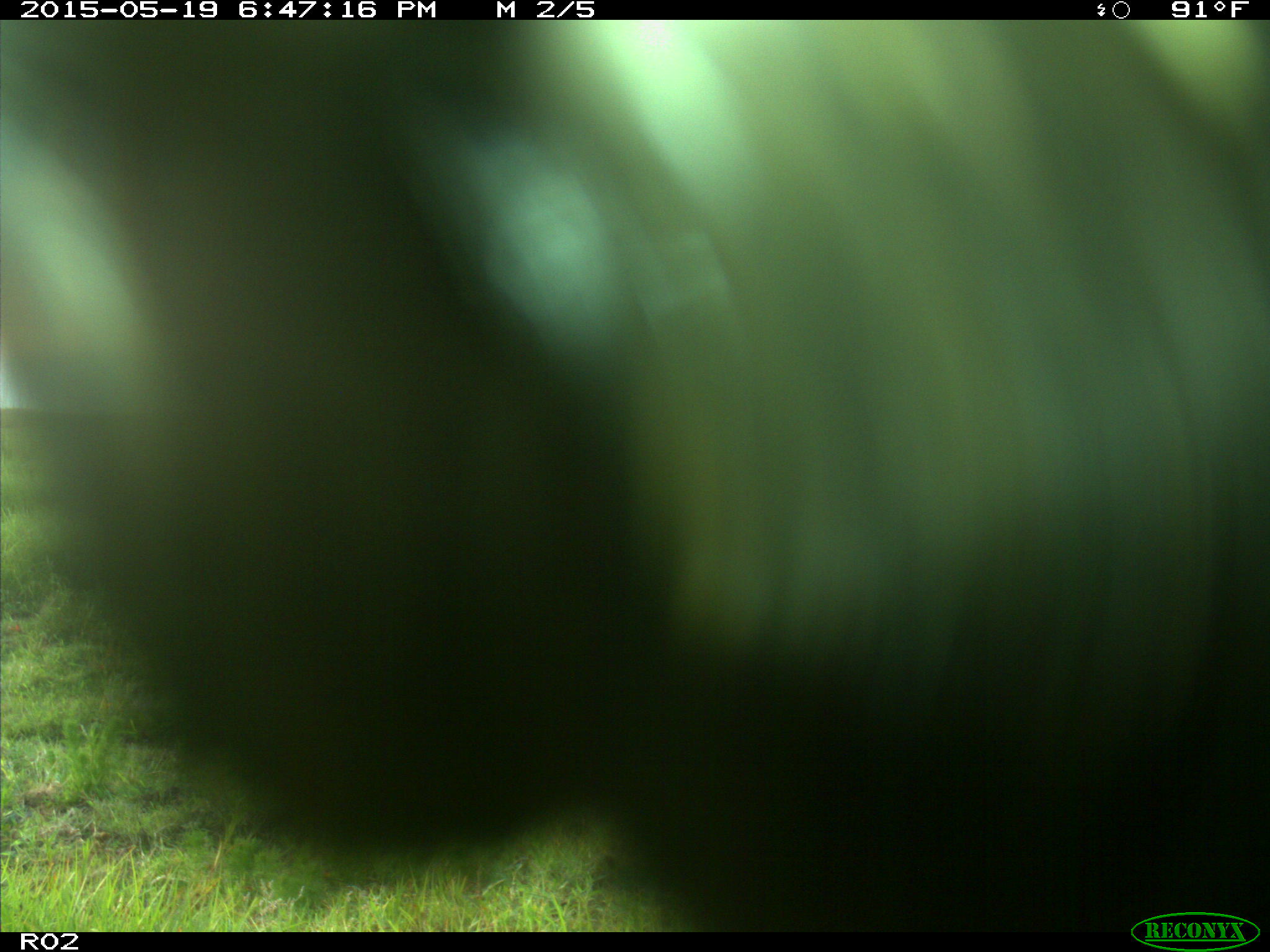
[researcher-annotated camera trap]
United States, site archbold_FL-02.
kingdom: Animalia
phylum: Chordata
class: Mammalia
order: Artiodactyla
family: Bovidae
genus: Bos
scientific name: Bos taurus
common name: domestic cow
Bos taurus (domestic cow).